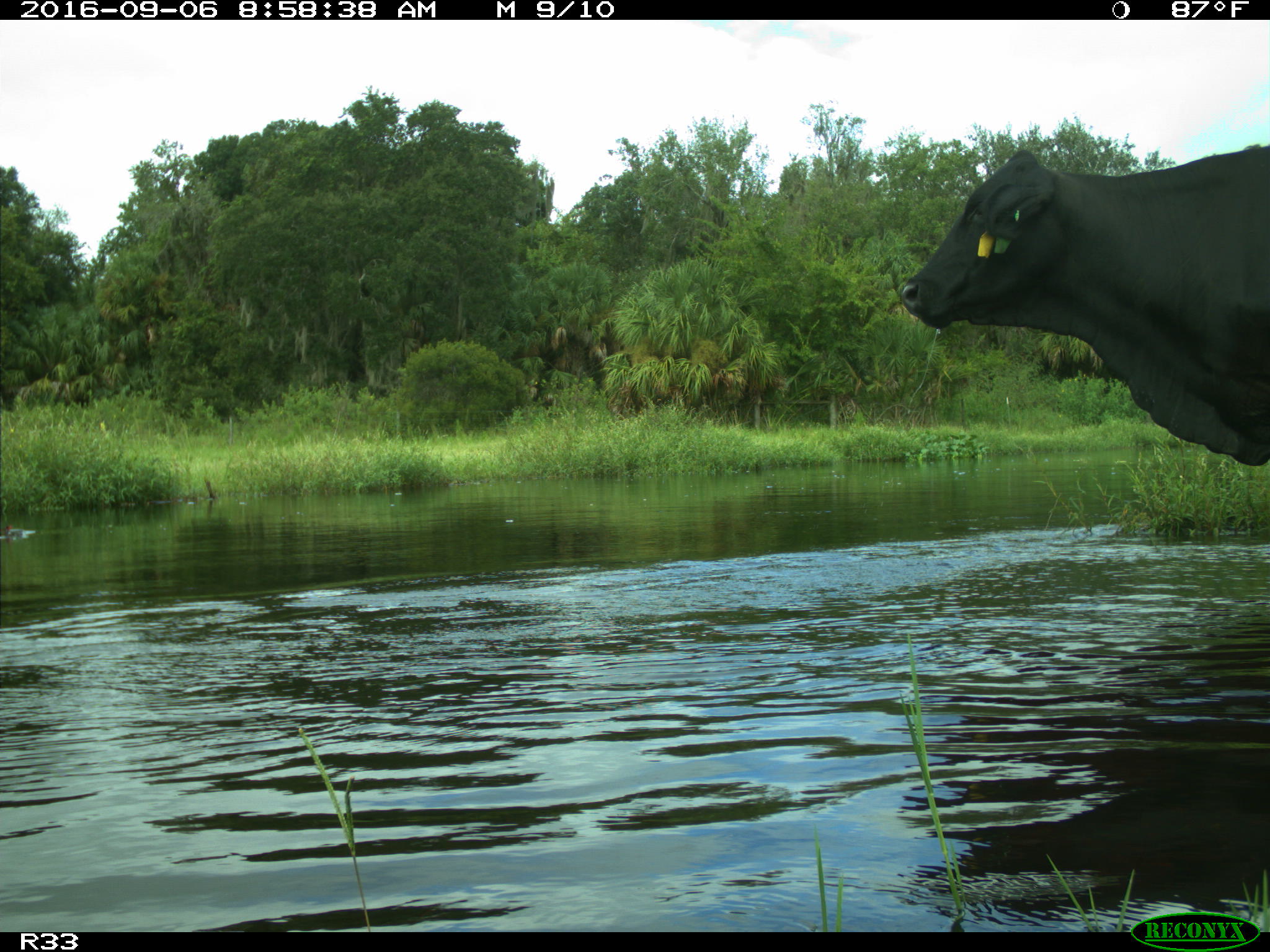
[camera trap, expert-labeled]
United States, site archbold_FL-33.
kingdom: Animalia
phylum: Chordata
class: Mammalia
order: Artiodactyla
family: Bovidae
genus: Bos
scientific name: Bos taurus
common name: domestic cow